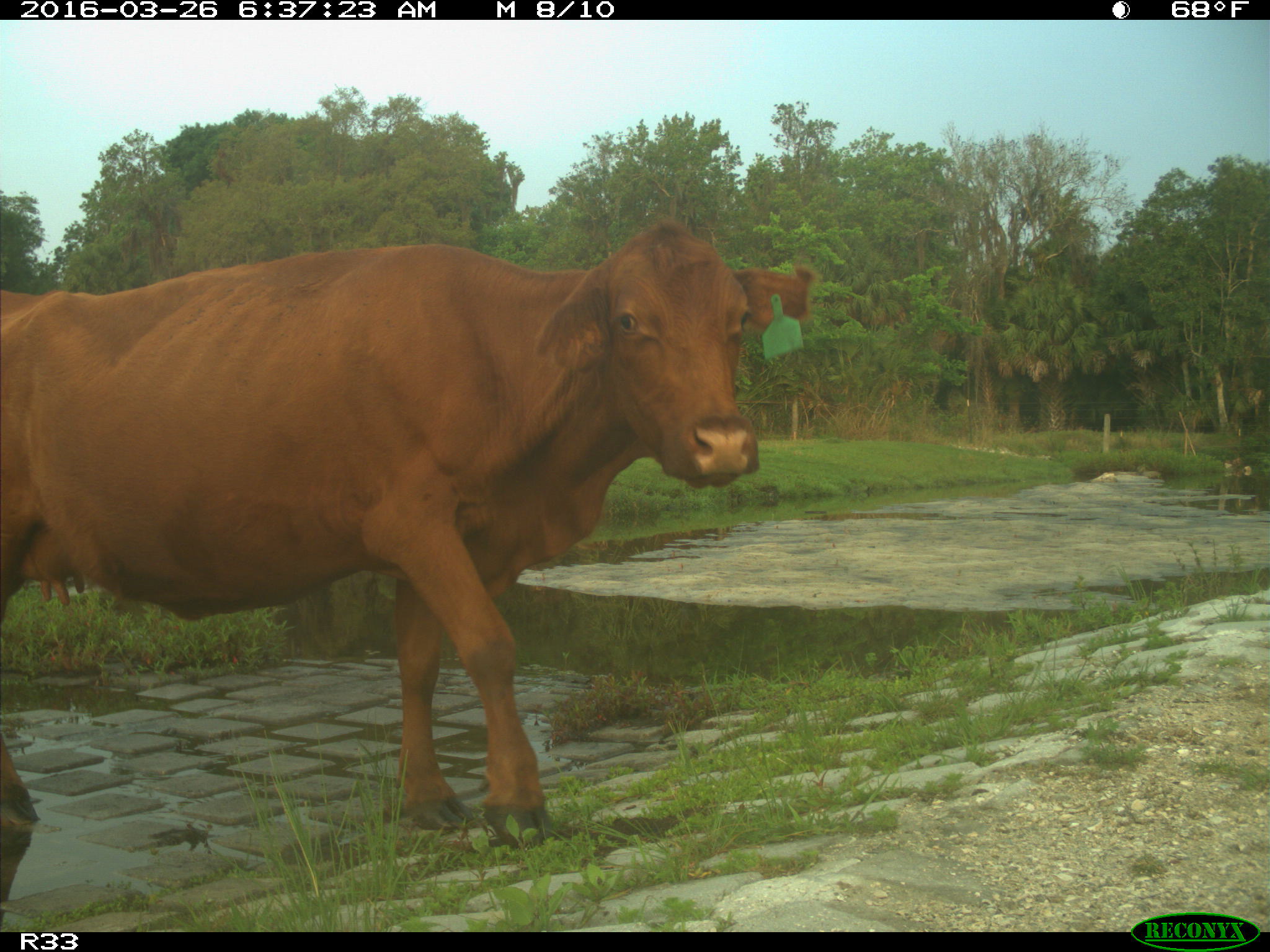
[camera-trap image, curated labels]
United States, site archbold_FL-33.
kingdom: Animalia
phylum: Chordata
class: Mammalia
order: Artiodactyla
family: Bovidae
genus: Bos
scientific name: Bos taurus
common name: domestic cow